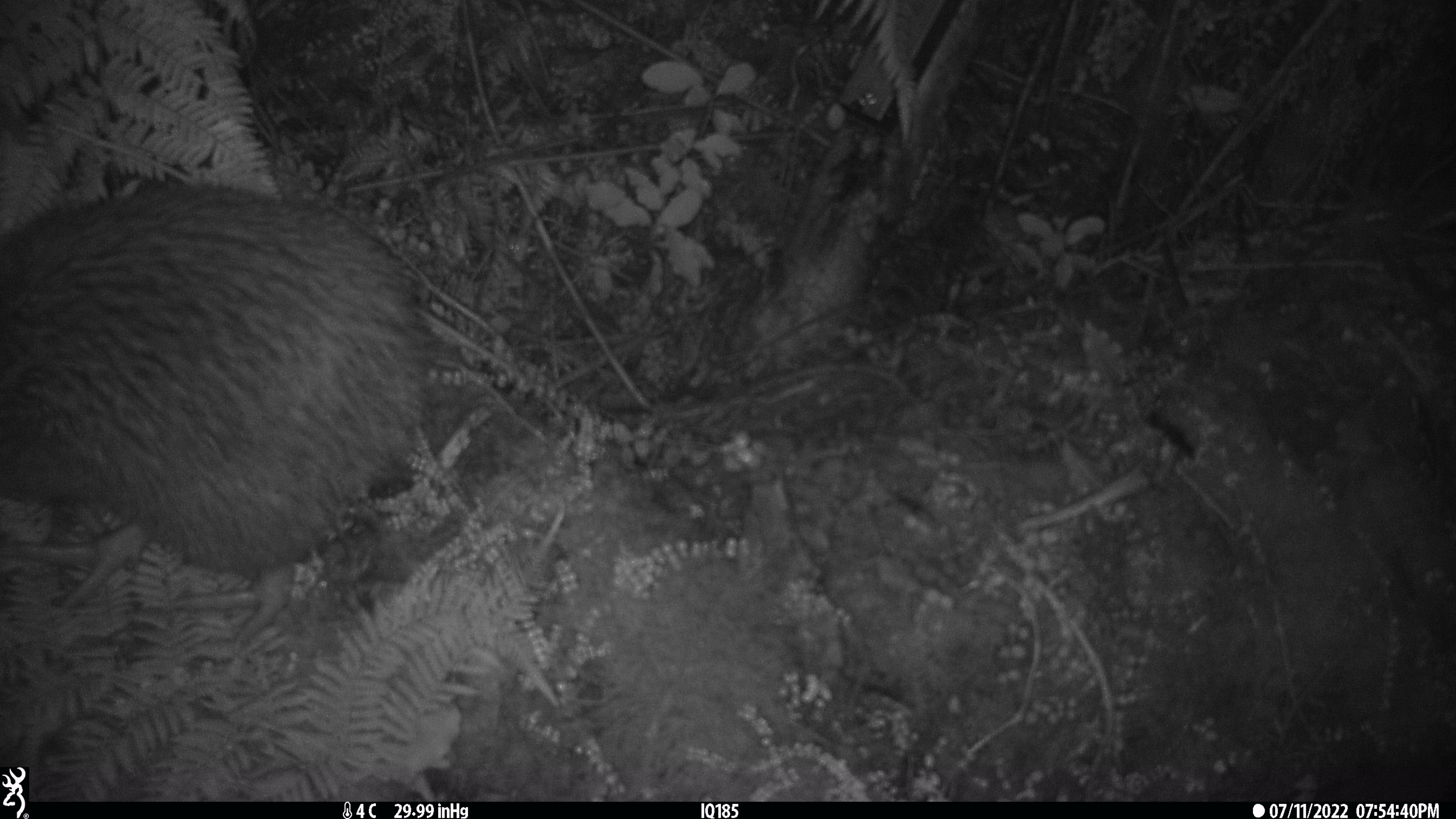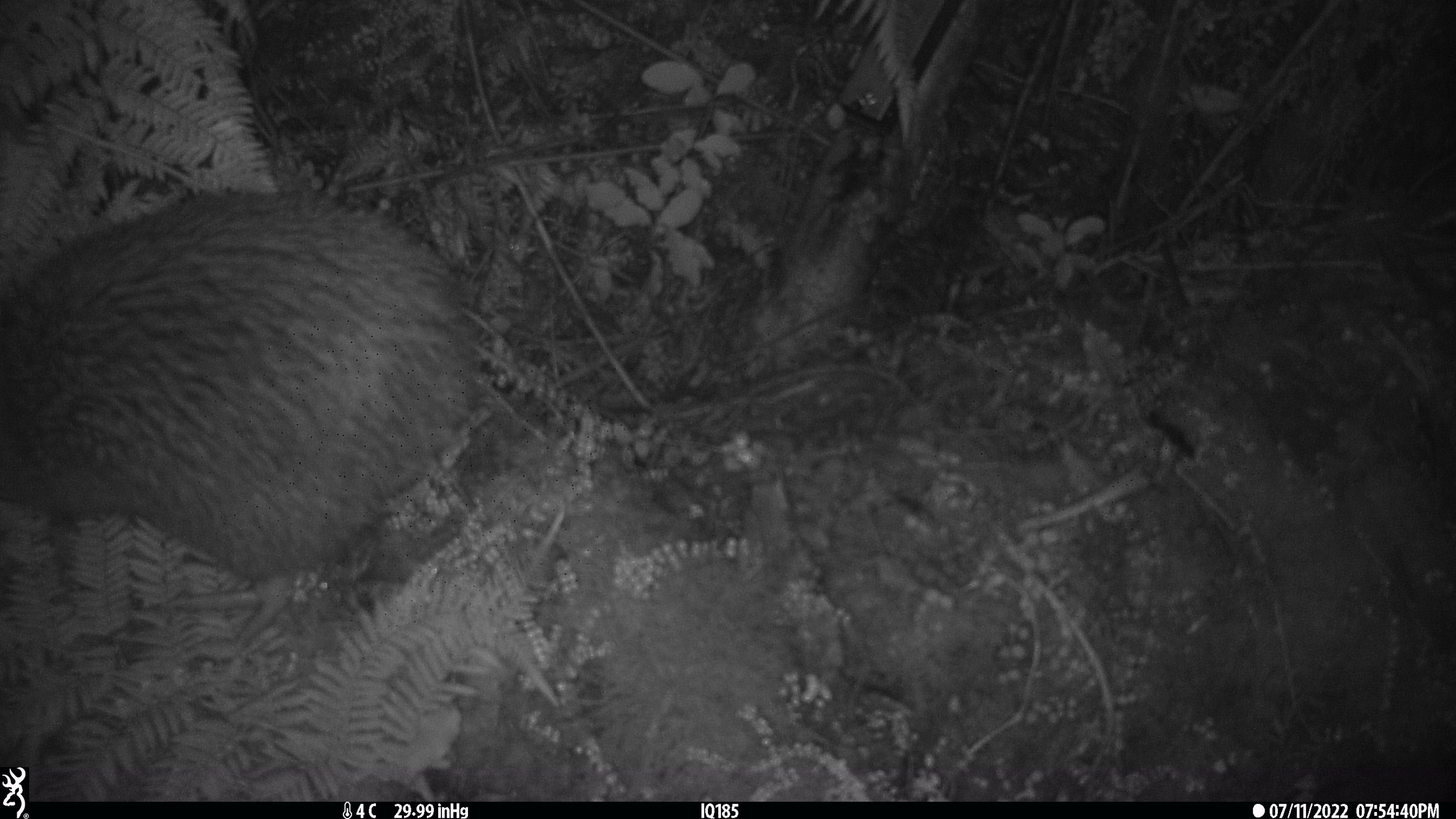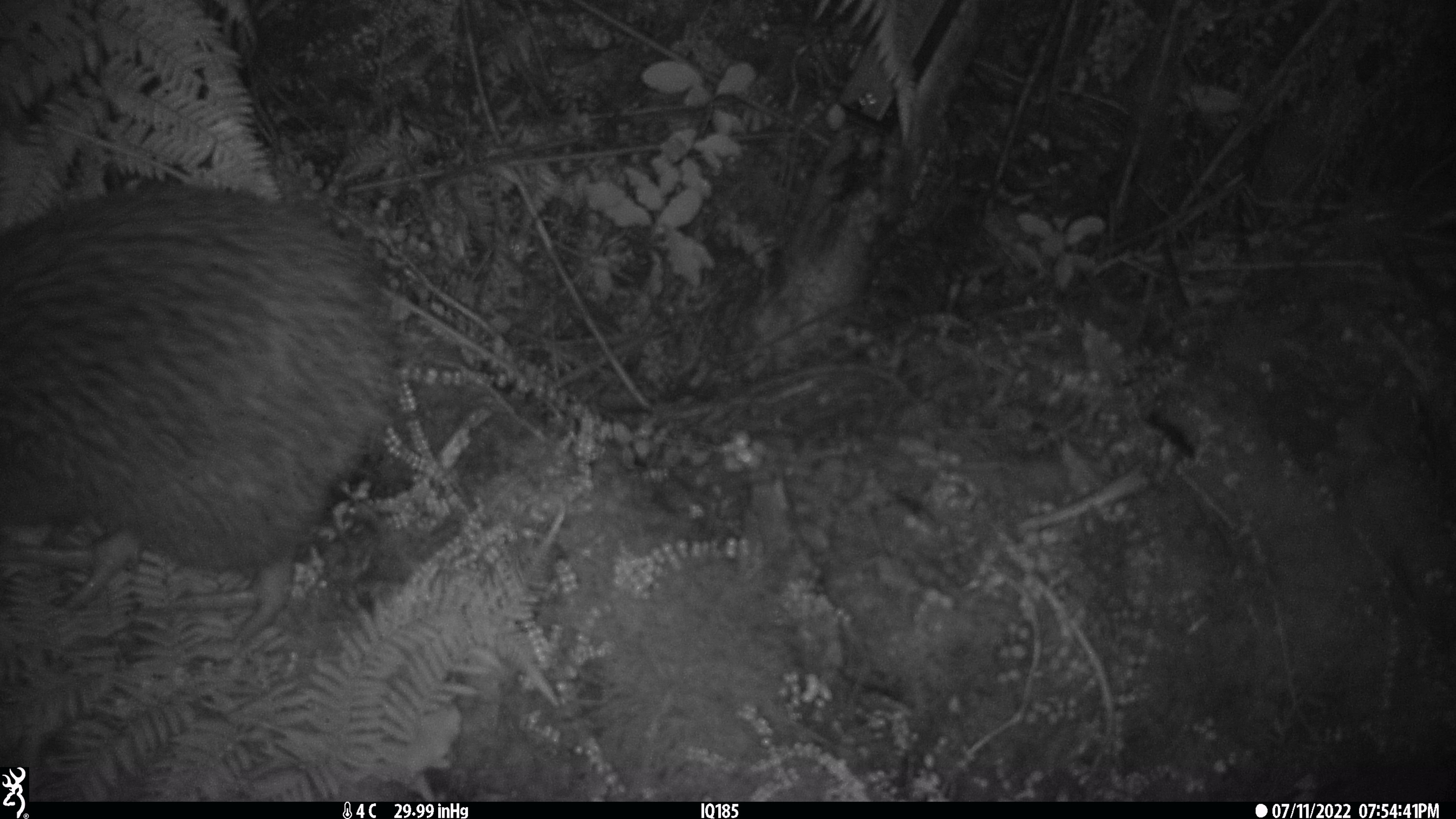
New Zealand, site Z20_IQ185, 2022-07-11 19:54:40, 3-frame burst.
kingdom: Animalia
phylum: Chordata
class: Aves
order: Apterygiformes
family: Apterygidae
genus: Apteryx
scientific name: Apteryx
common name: kiwi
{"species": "kiwi (Apteryx)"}